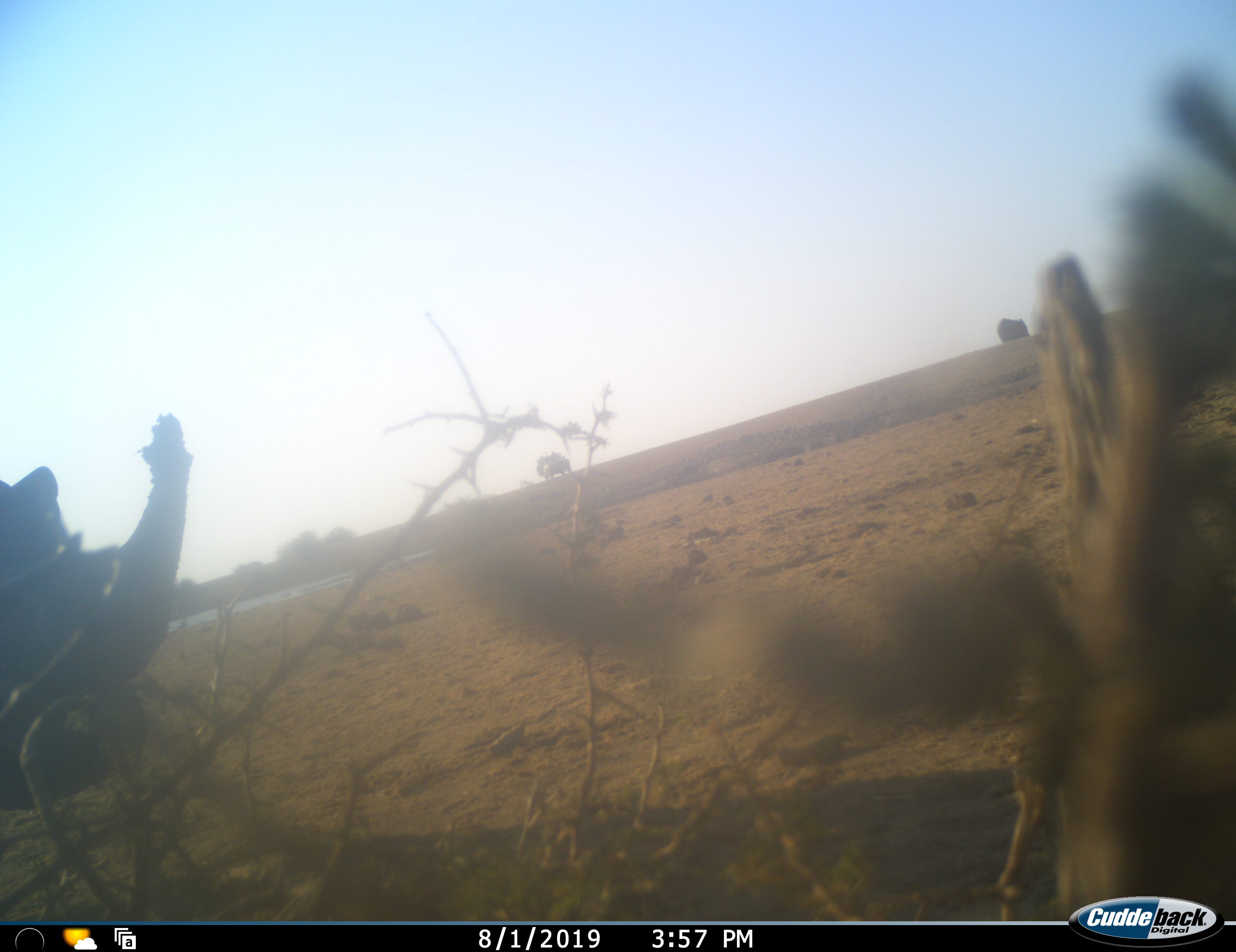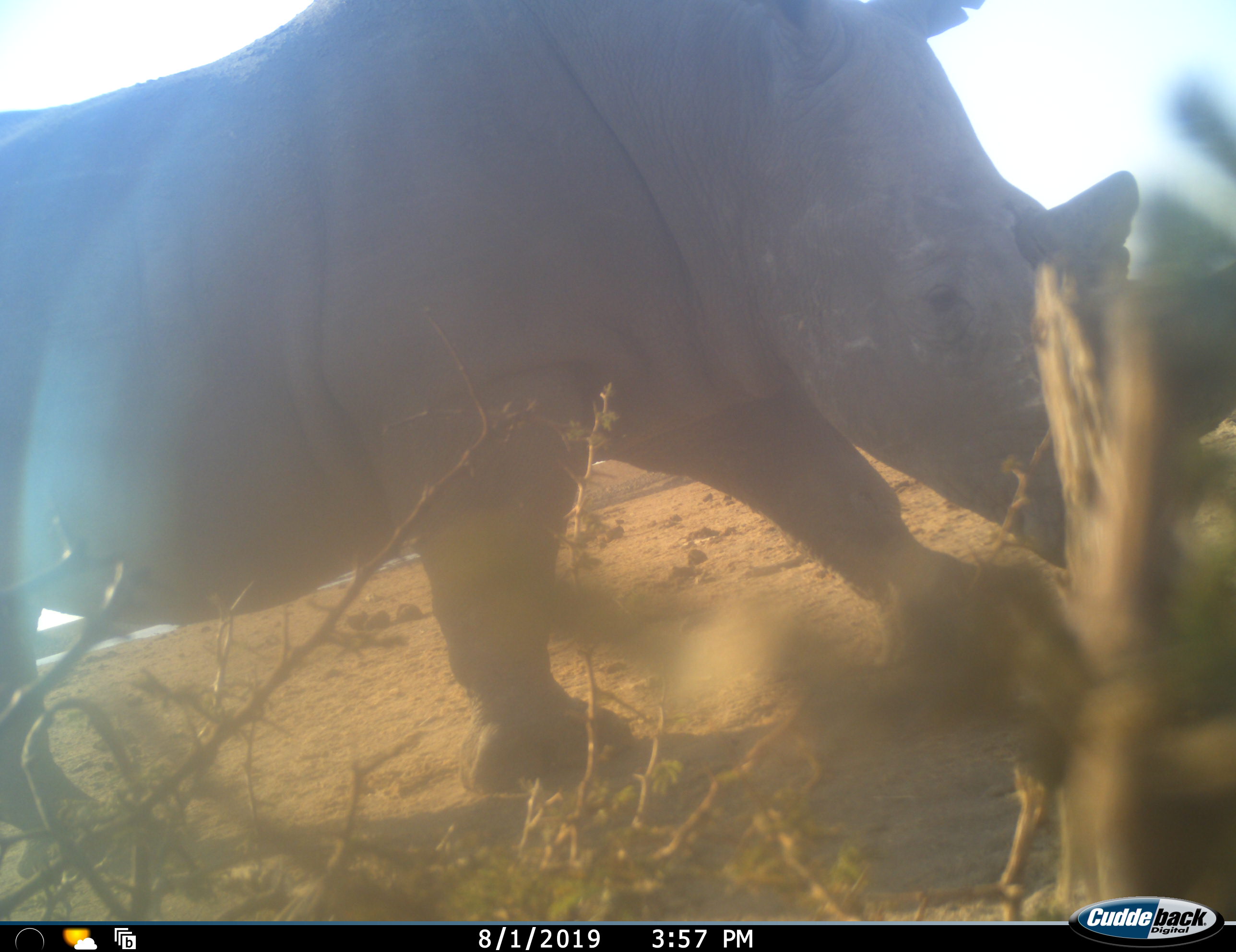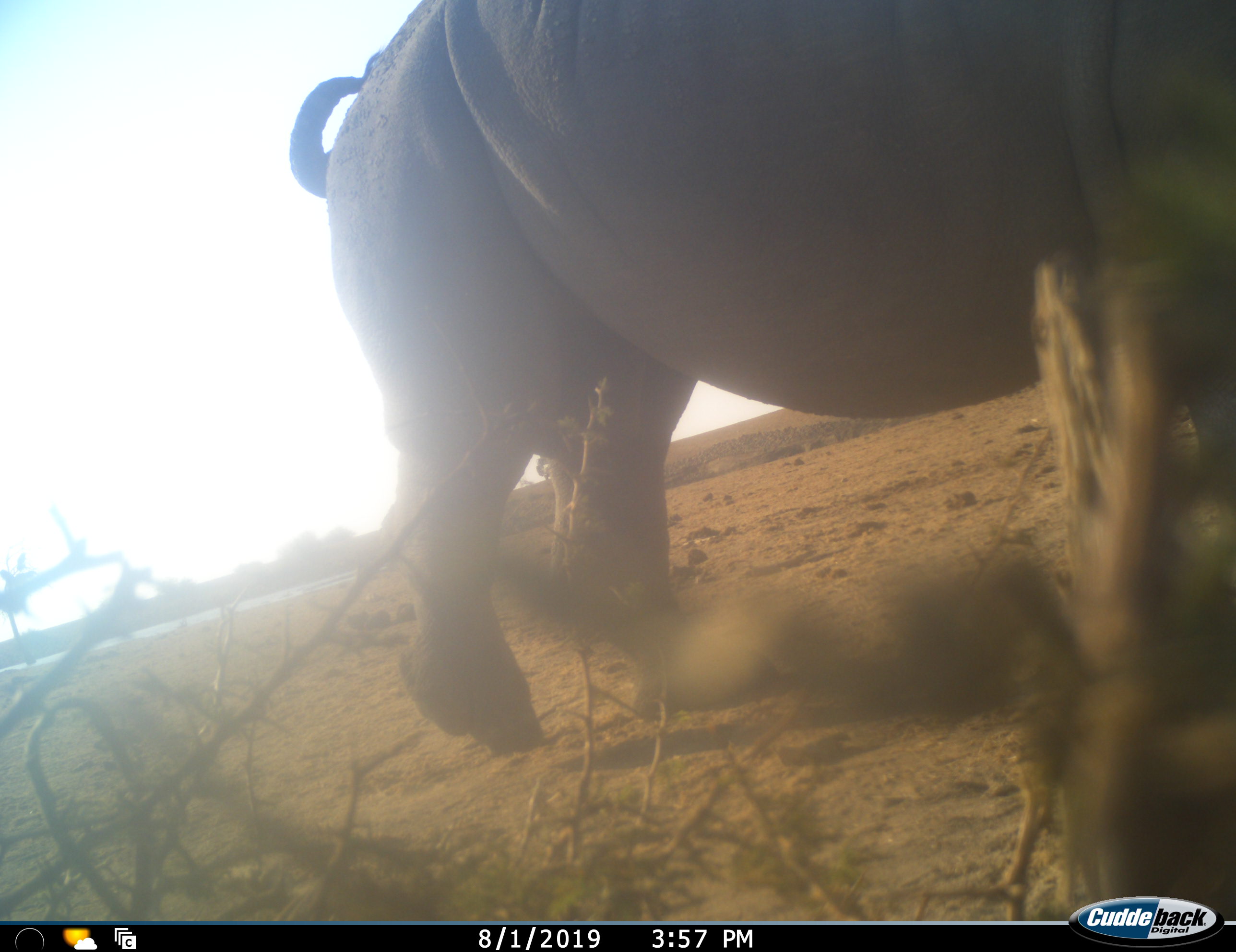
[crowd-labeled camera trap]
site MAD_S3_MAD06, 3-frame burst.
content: unidentified animal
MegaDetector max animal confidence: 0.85